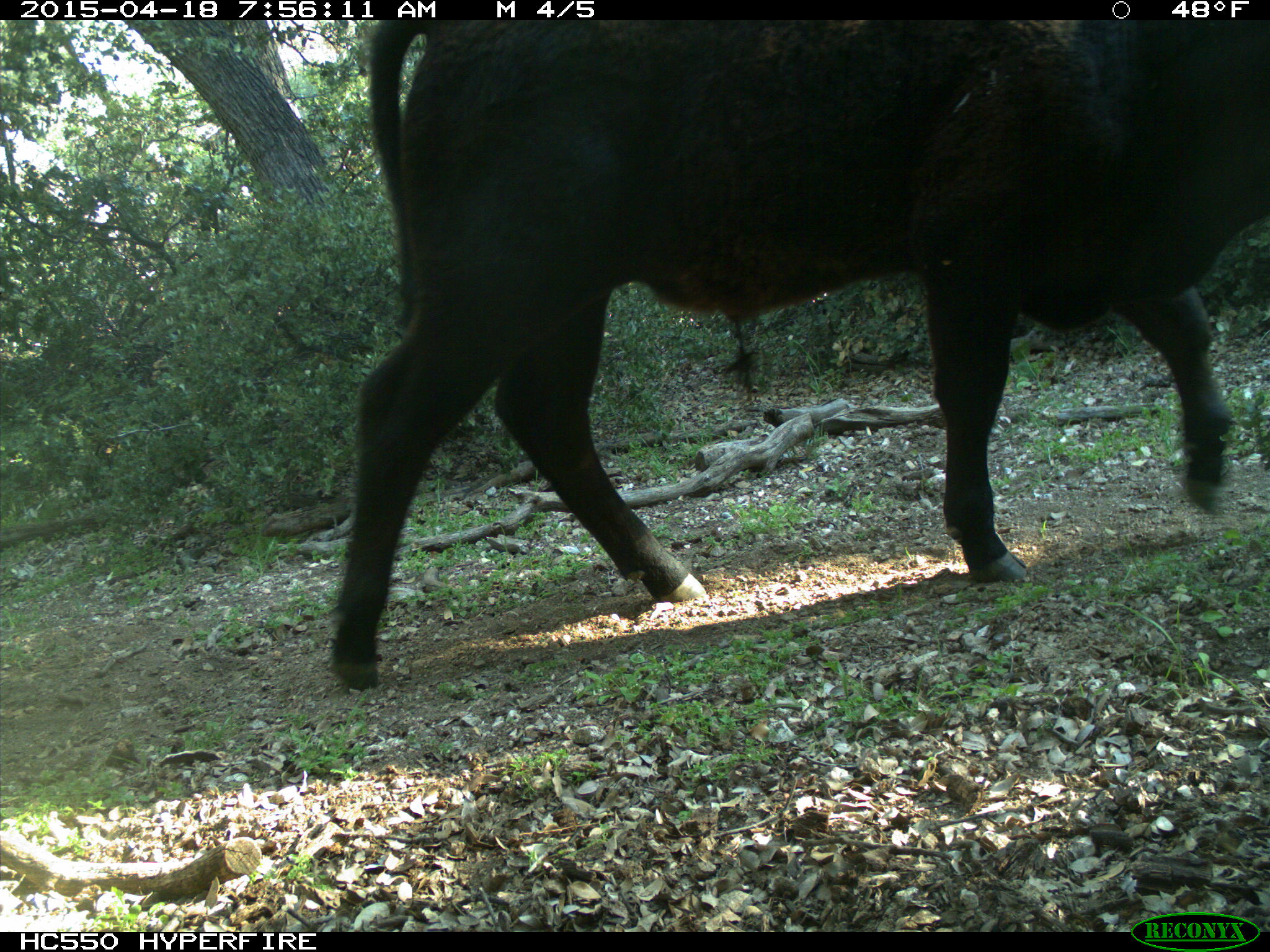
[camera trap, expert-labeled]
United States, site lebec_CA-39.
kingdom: Animalia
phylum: Chordata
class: Mammalia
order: Artiodactyla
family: Bovidae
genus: Bos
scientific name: Bos taurus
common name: domestic cow